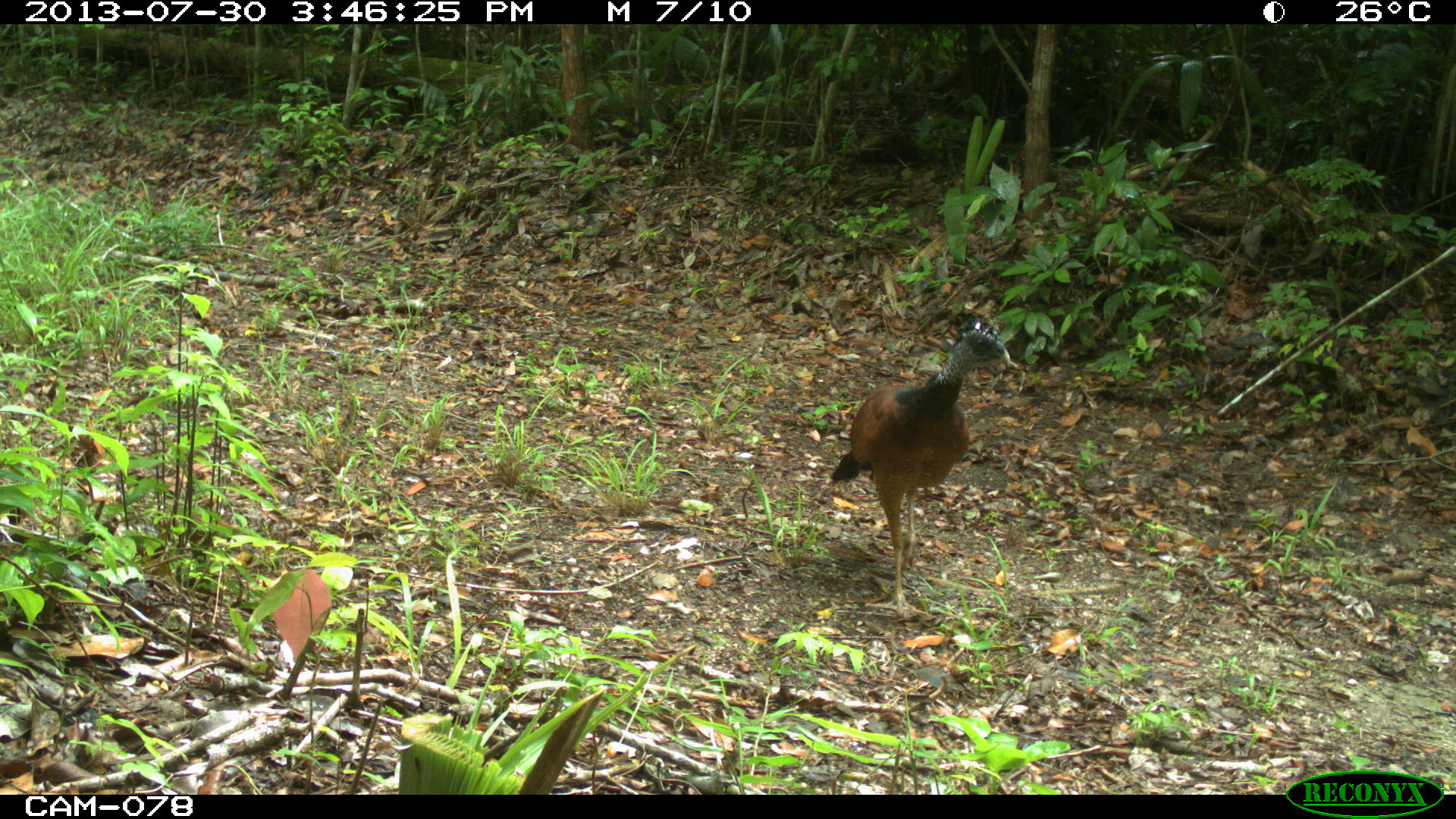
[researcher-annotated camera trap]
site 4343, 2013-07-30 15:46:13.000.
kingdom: Animalia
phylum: Chordata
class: Aves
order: Galliformes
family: Cracidae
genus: Crax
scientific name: Crax rubra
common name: great curassow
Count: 2.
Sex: female.